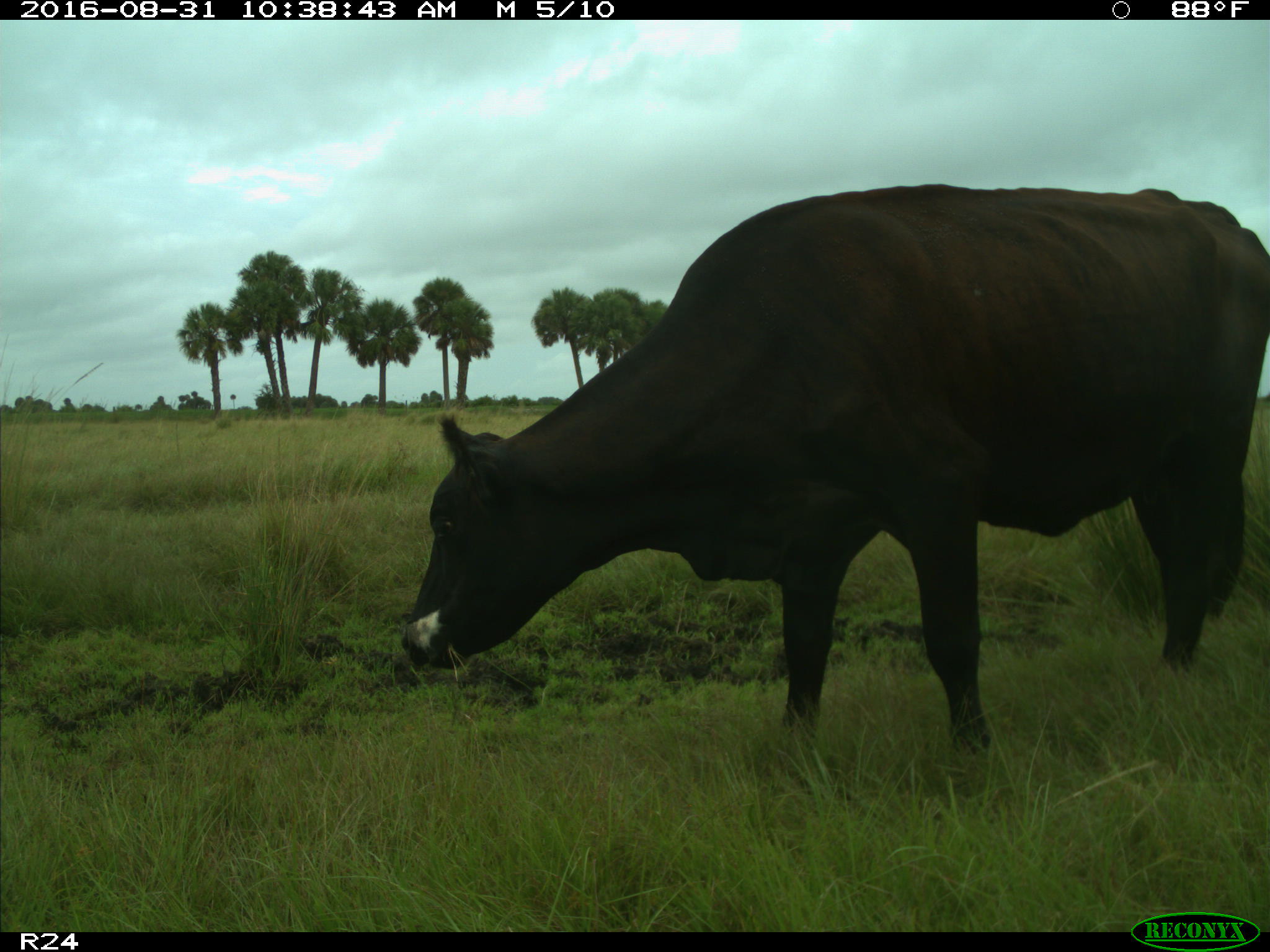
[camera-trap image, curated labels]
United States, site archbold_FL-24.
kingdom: Animalia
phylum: Chordata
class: Mammalia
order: Artiodactyla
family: Bovidae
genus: Bos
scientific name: Bos taurus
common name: domestic cow